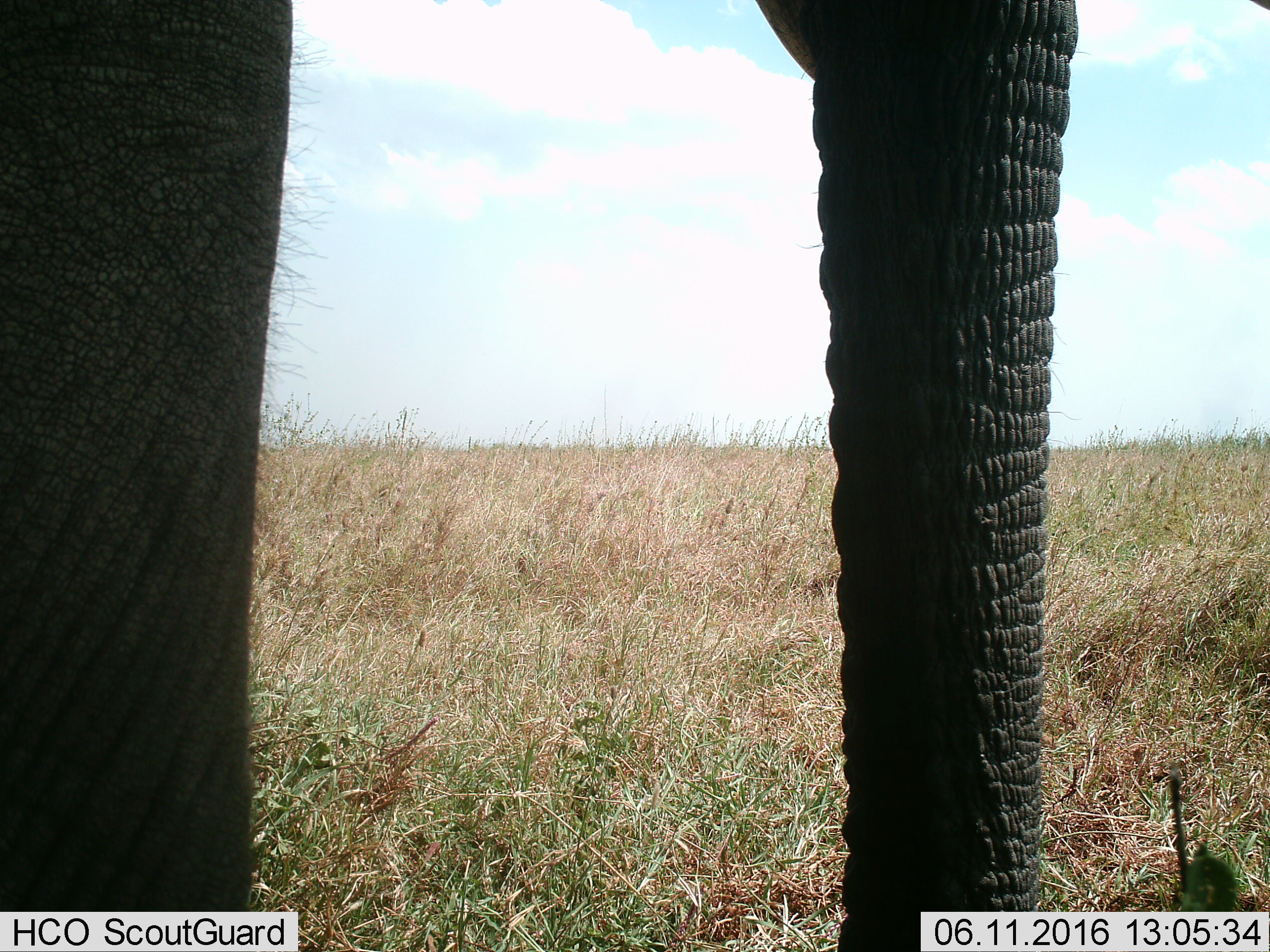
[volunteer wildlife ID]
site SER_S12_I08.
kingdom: Animalia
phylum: Chordata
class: Mammalia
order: Proboscidea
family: Elephantidae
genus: Loxodonta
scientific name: Loxodonta africana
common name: african bush elephant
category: elephant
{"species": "elephant (african bush elephant) (Loxodonta africana)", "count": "1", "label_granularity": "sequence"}